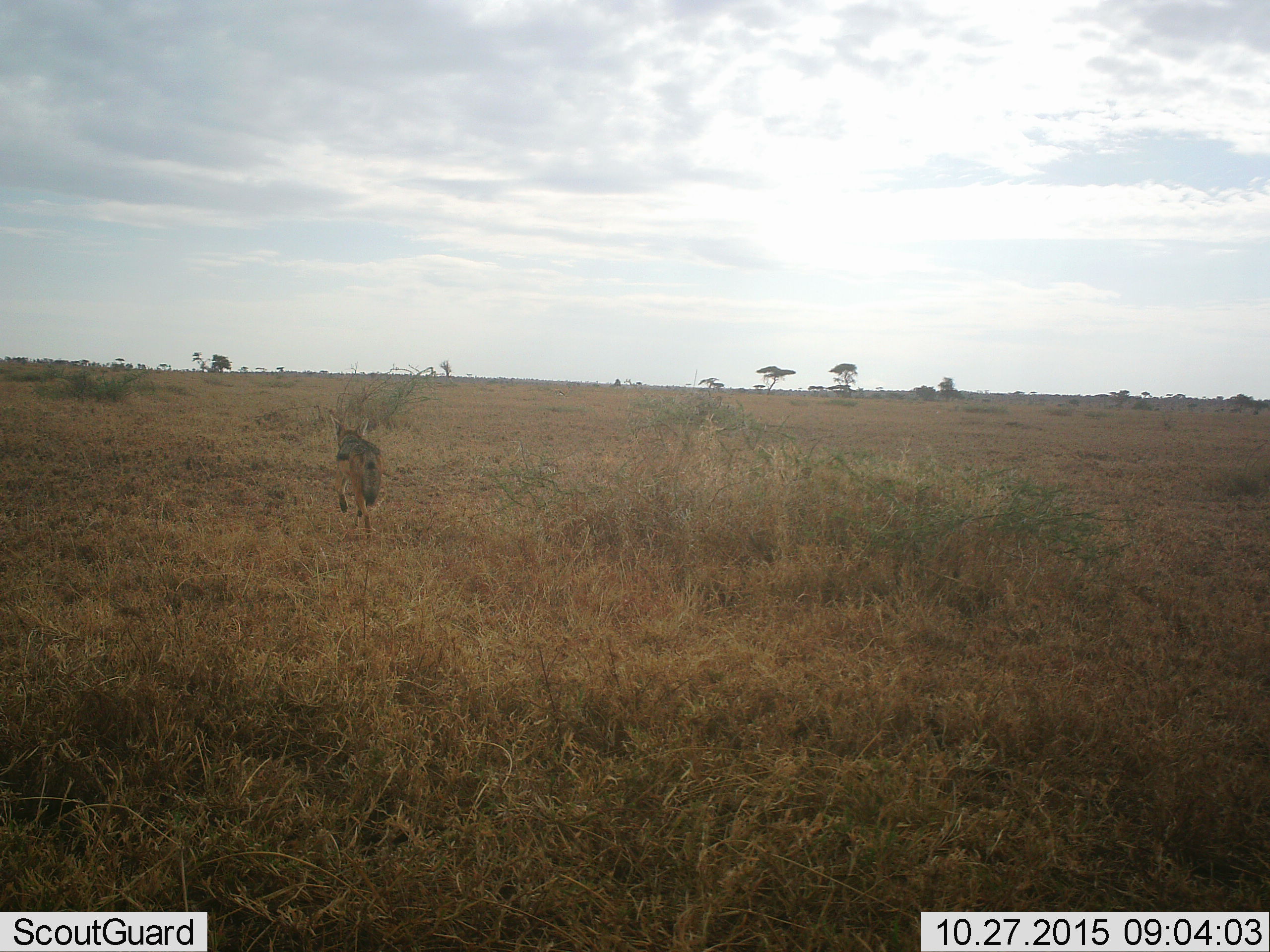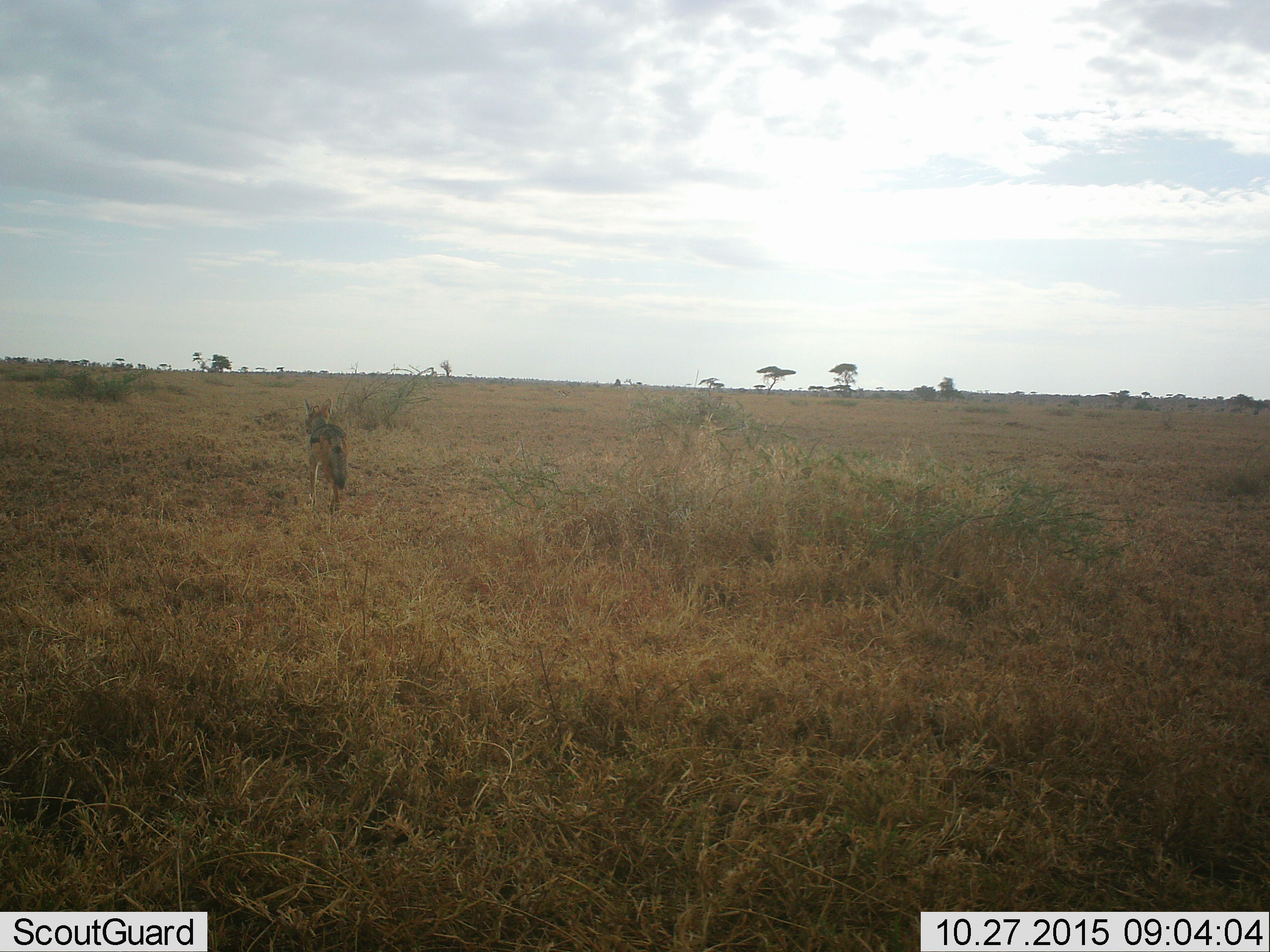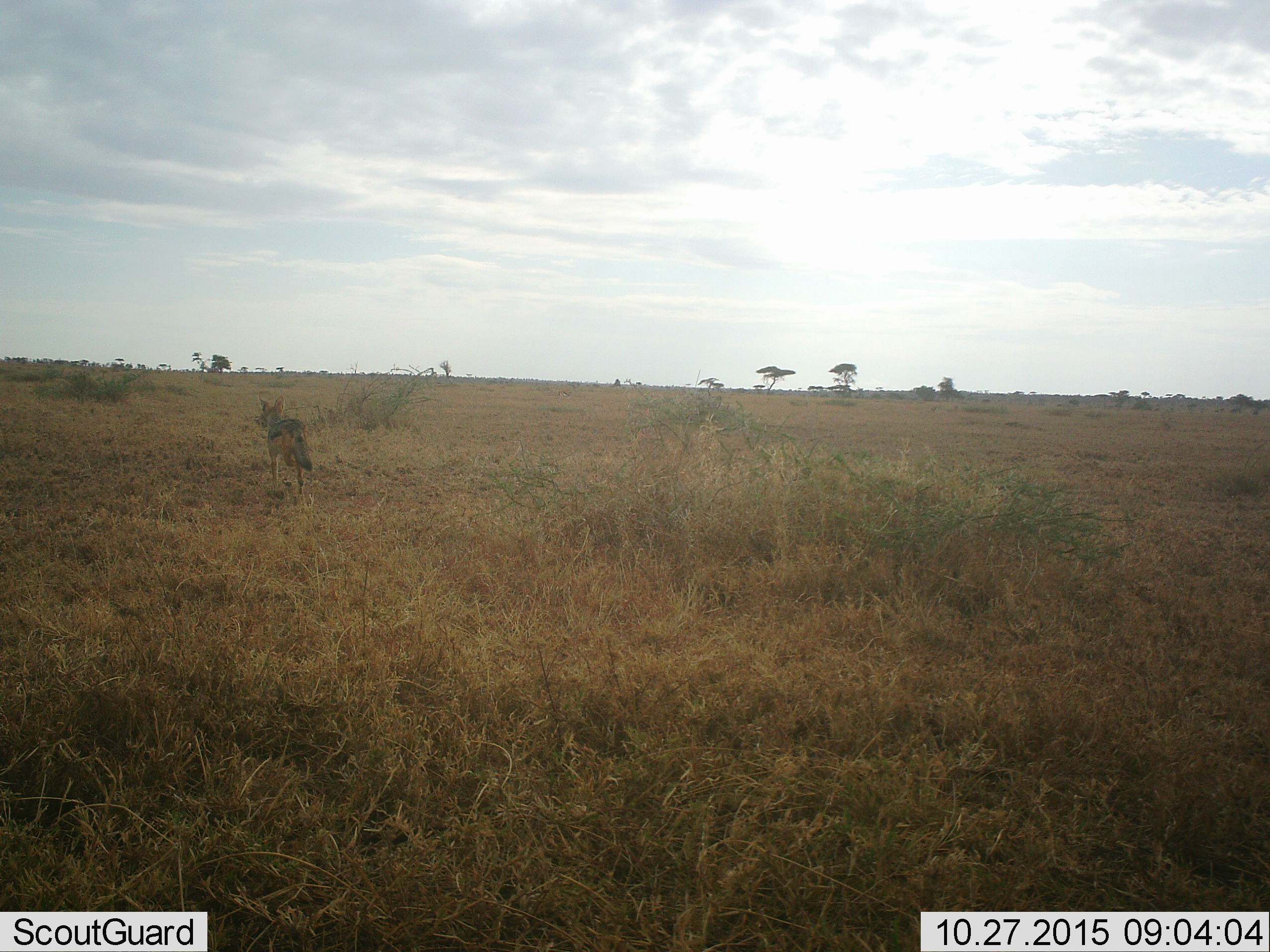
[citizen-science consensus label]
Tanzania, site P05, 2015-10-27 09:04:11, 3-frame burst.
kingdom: Animalia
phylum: Chordata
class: Mammalia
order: Carnivora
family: Canidae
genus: Lupulella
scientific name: Lupulella mesomelas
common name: black-backed jackal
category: jackal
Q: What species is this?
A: Jackal (black-backed jackal) (Lupulella mesomelas).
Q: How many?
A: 1.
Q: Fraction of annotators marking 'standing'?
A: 17%.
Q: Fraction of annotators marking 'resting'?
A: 0%.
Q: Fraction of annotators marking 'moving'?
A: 100%.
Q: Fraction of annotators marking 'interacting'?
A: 0%.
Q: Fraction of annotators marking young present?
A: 0%.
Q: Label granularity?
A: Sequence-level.